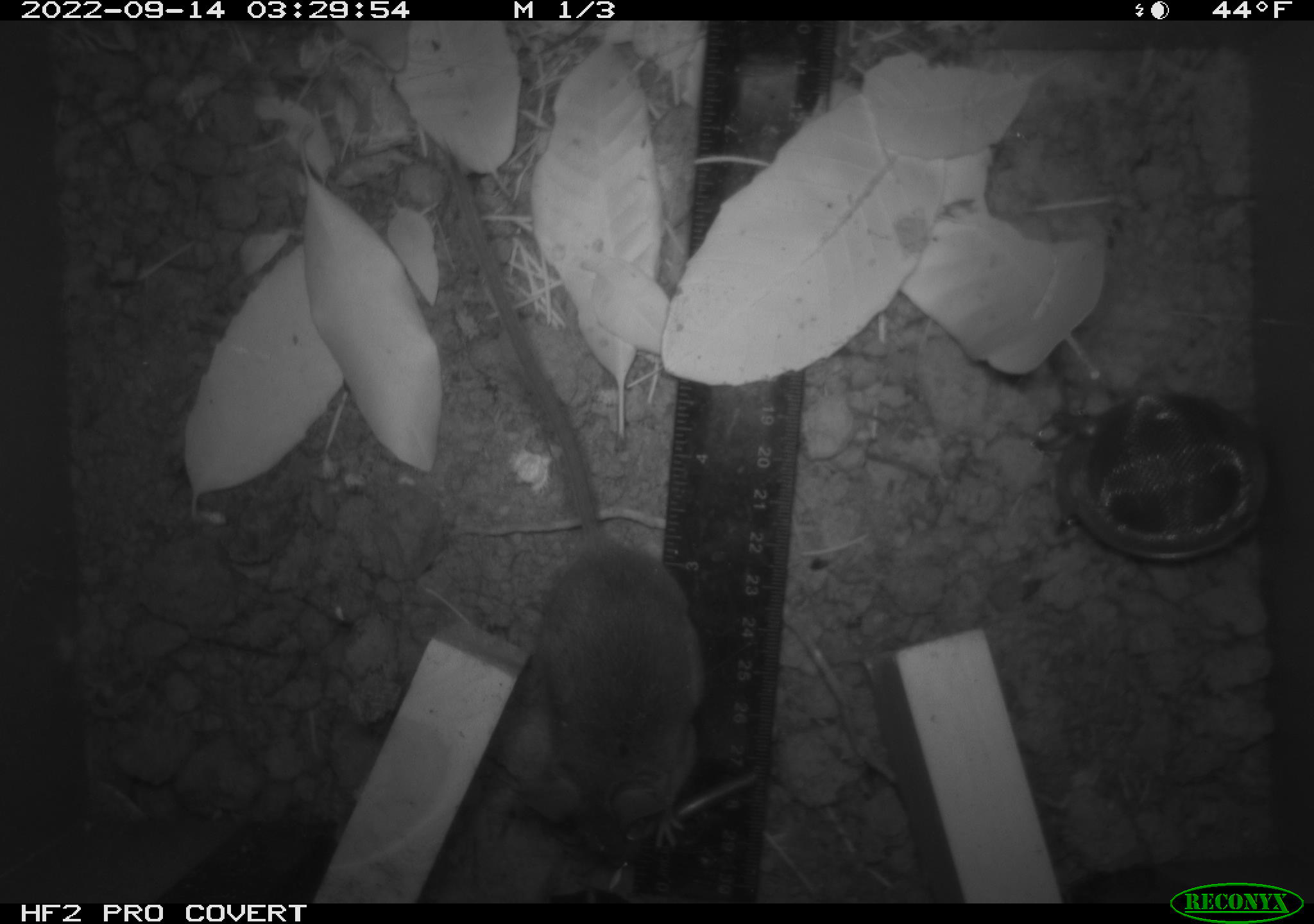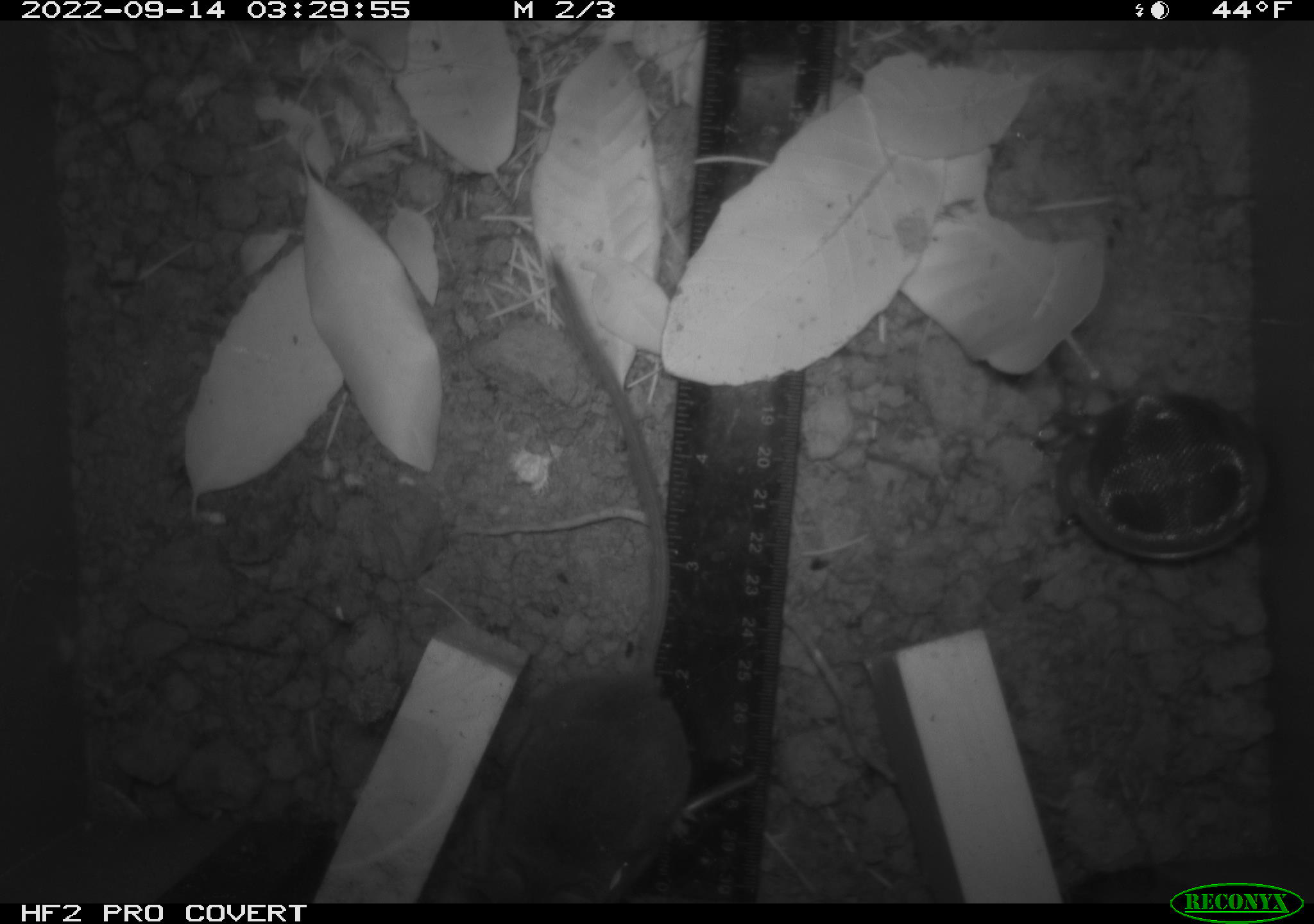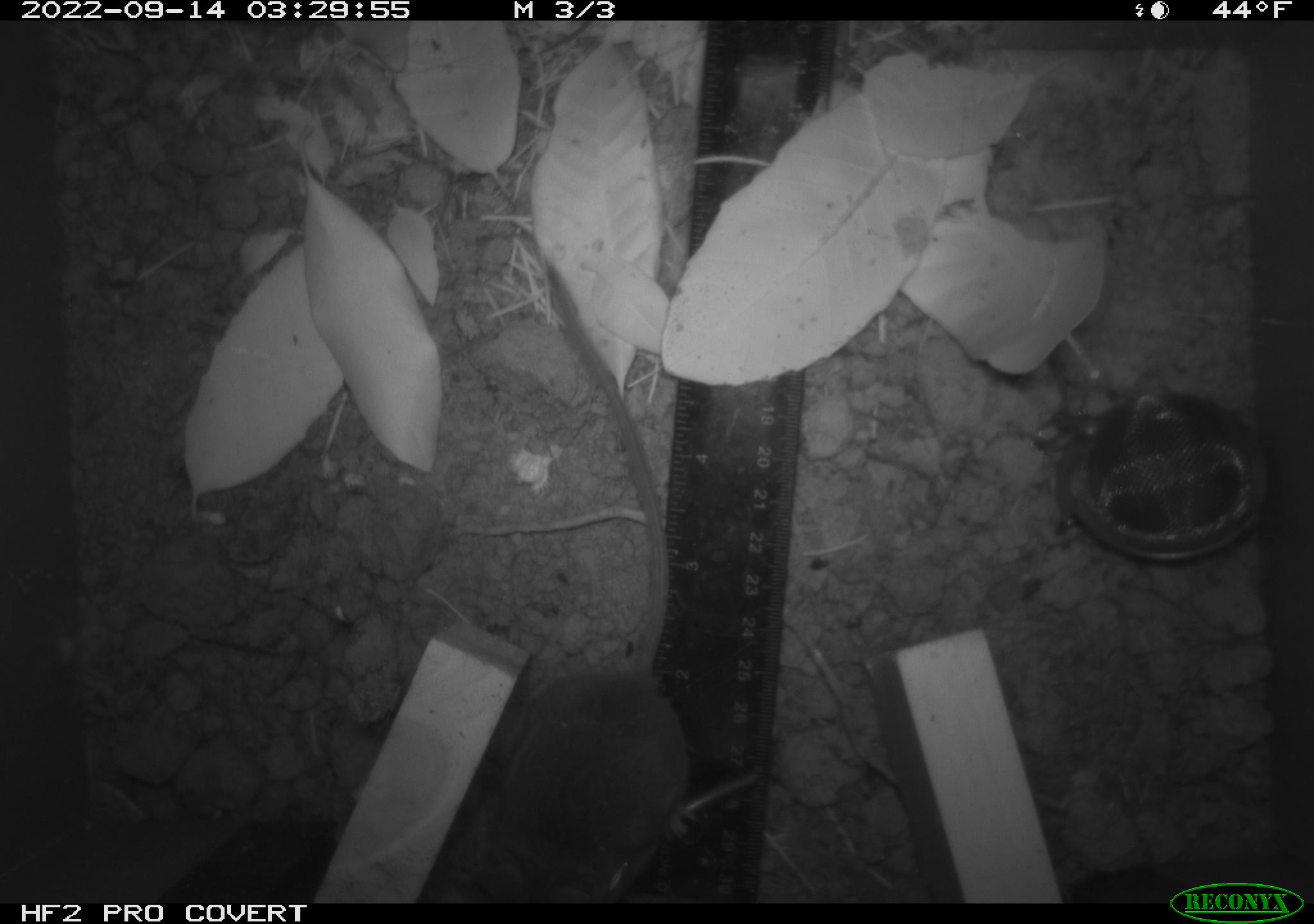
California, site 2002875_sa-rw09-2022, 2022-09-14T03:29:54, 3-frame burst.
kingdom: Animalia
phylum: Chordata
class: Mammalia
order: Rodentia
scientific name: Rodentia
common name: rodent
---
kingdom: Animalia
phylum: Chordata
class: Mammalia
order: Eulipotyphla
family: Soricidae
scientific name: Soricidae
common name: shrews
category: soricidae family